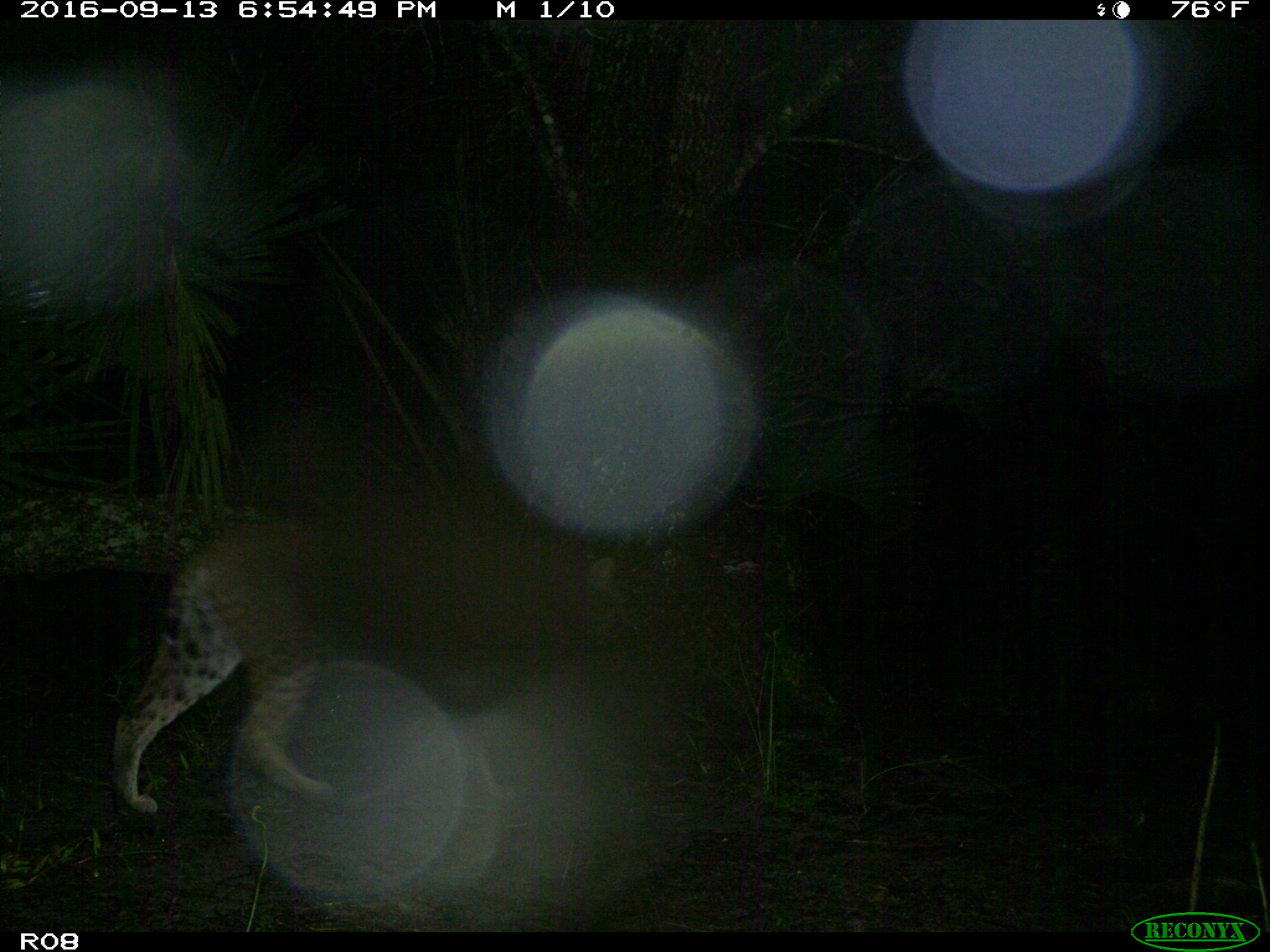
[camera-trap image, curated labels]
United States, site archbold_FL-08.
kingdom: Animalia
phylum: Chordata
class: Mammalia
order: Carnivora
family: Felidae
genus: Lynx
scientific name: Lynx rufus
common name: bobcat